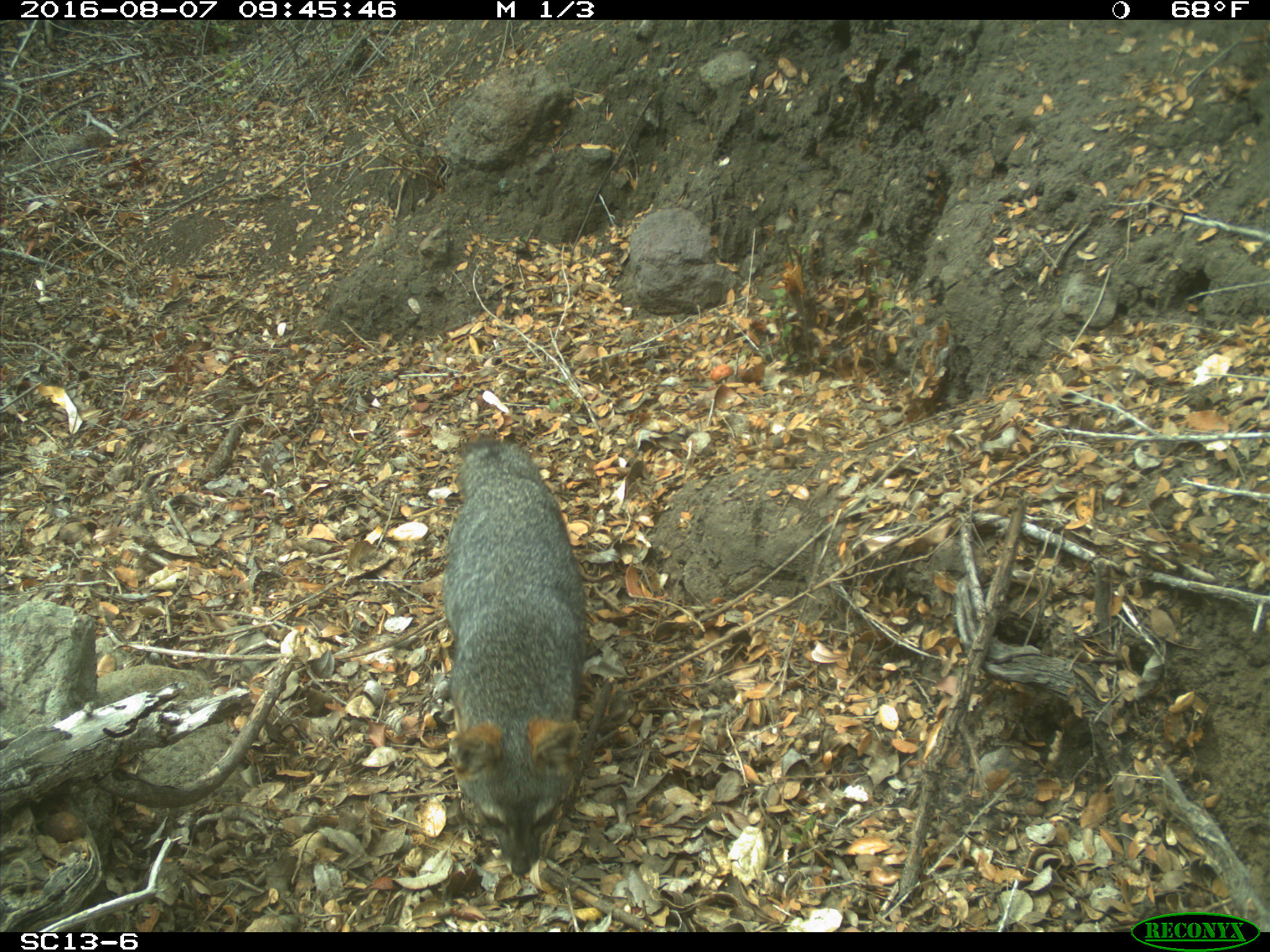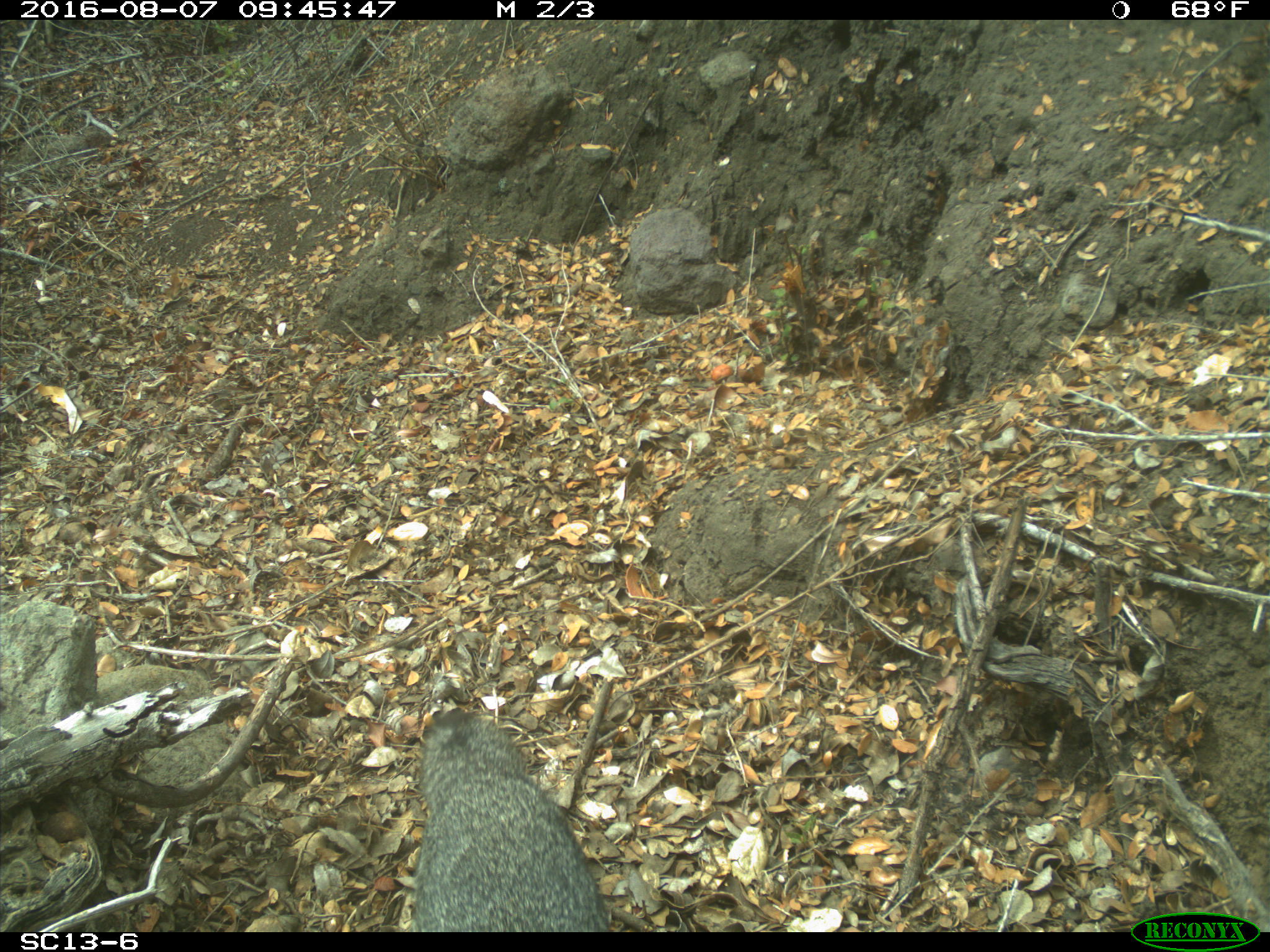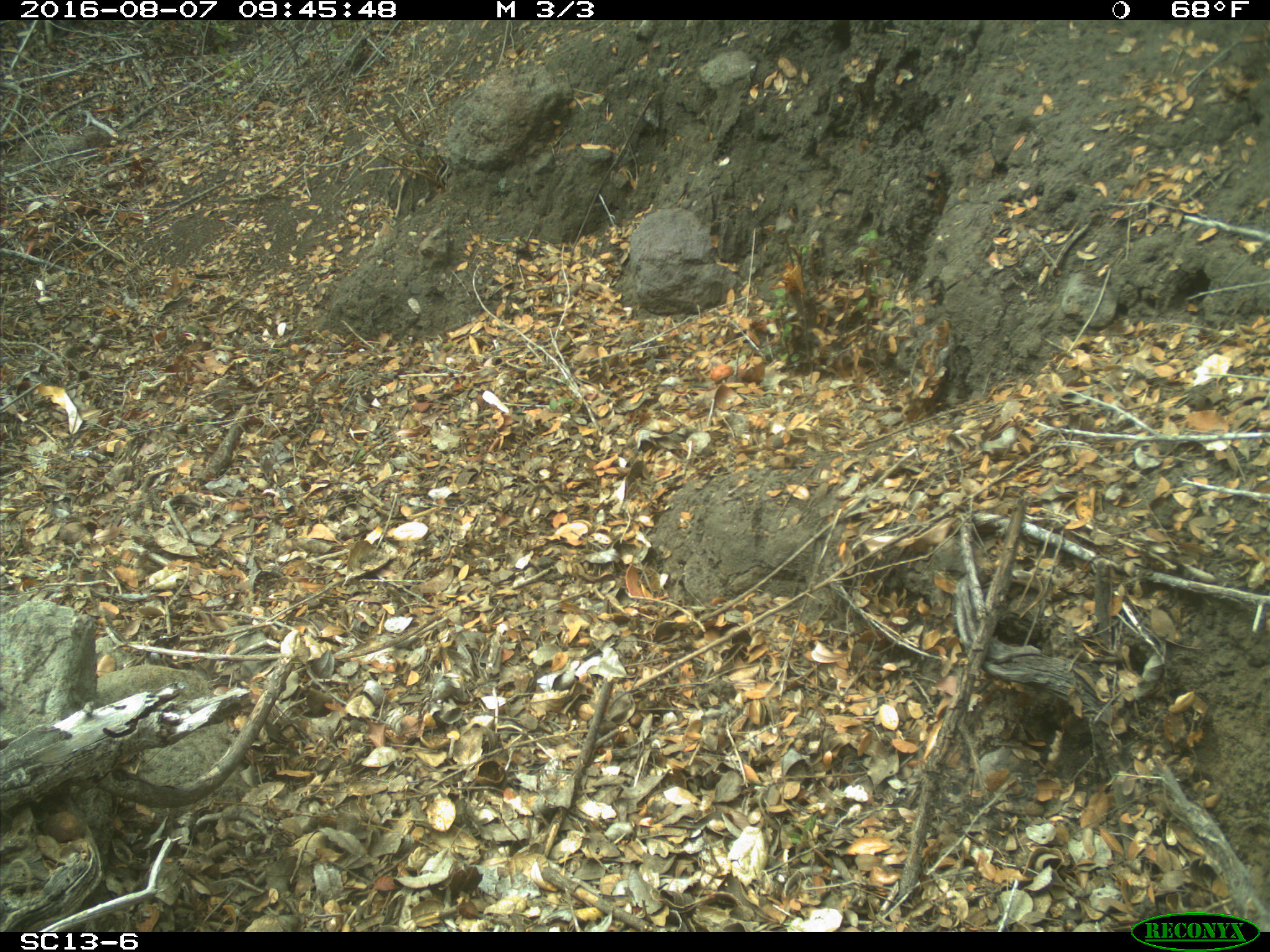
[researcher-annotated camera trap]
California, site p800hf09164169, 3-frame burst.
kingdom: Animalia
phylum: Chordata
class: Mammalia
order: Carnivora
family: Canidae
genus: Urocyon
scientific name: Urocyon littoralis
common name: island fox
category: fox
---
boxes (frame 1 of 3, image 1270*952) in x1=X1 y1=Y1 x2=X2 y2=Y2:
fox: x1=440 y1=436 x2=584 y2=875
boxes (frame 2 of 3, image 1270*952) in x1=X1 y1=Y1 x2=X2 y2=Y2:
fox: x1=409 y1=710 x2=610 y2=932